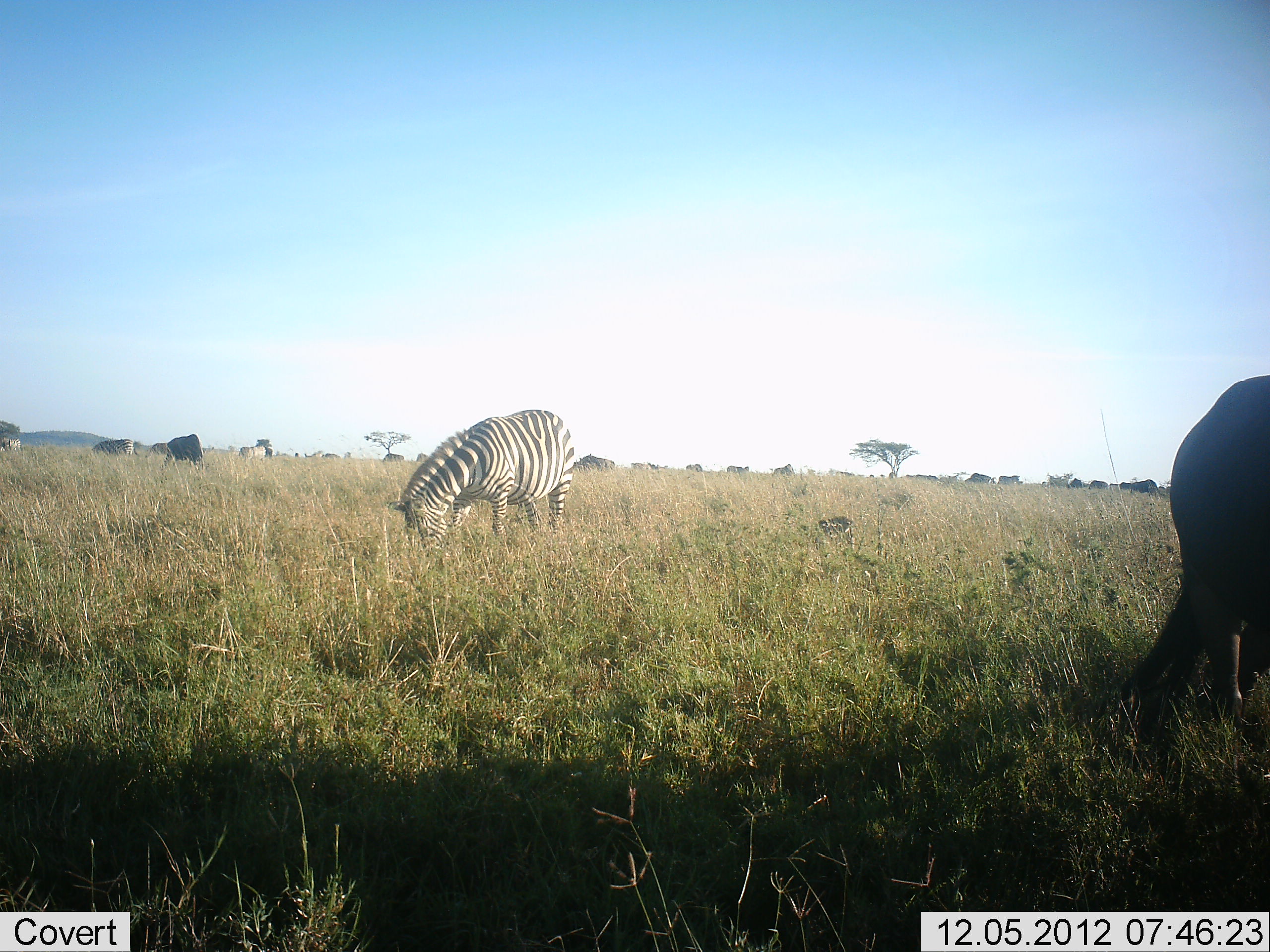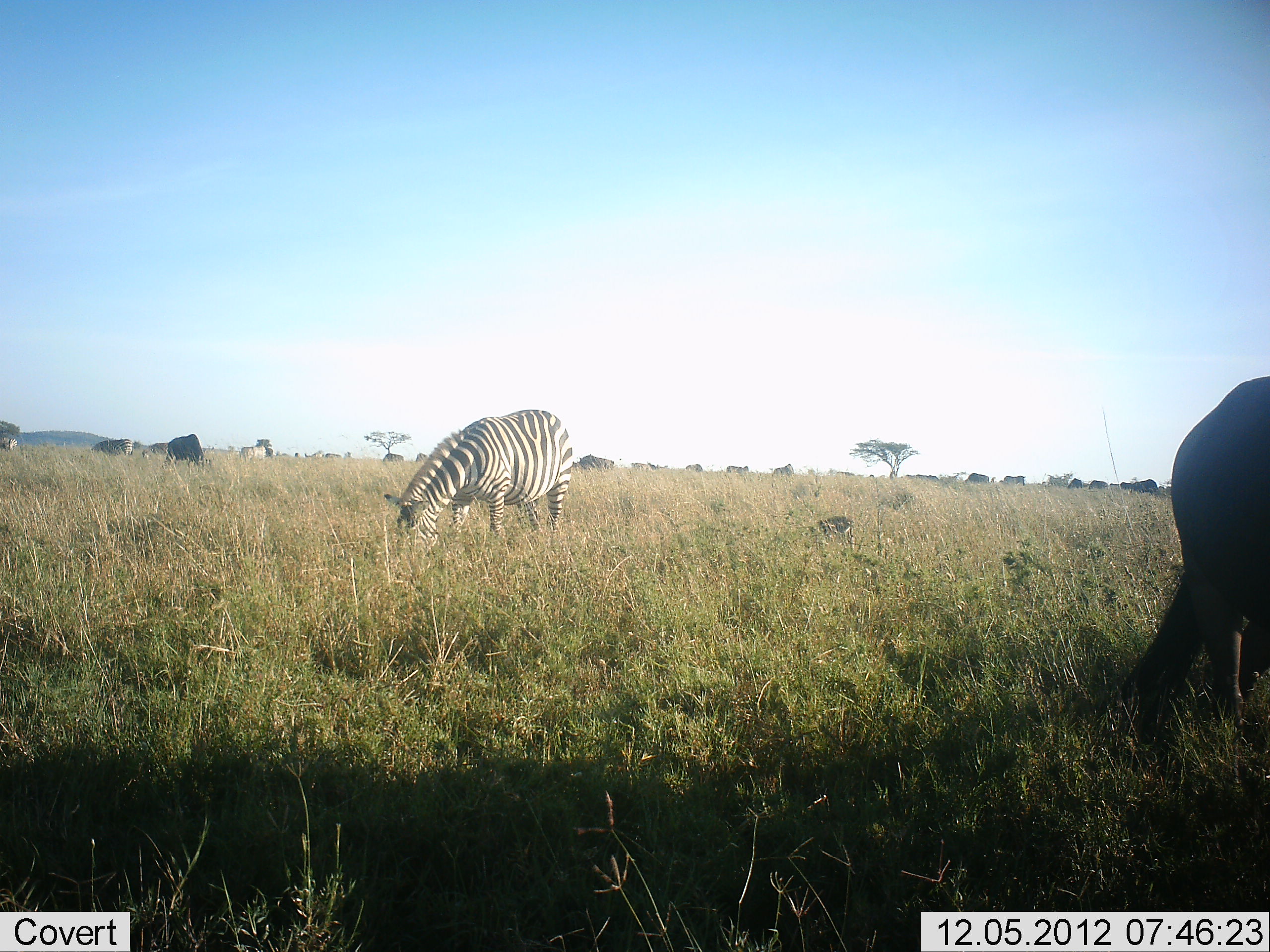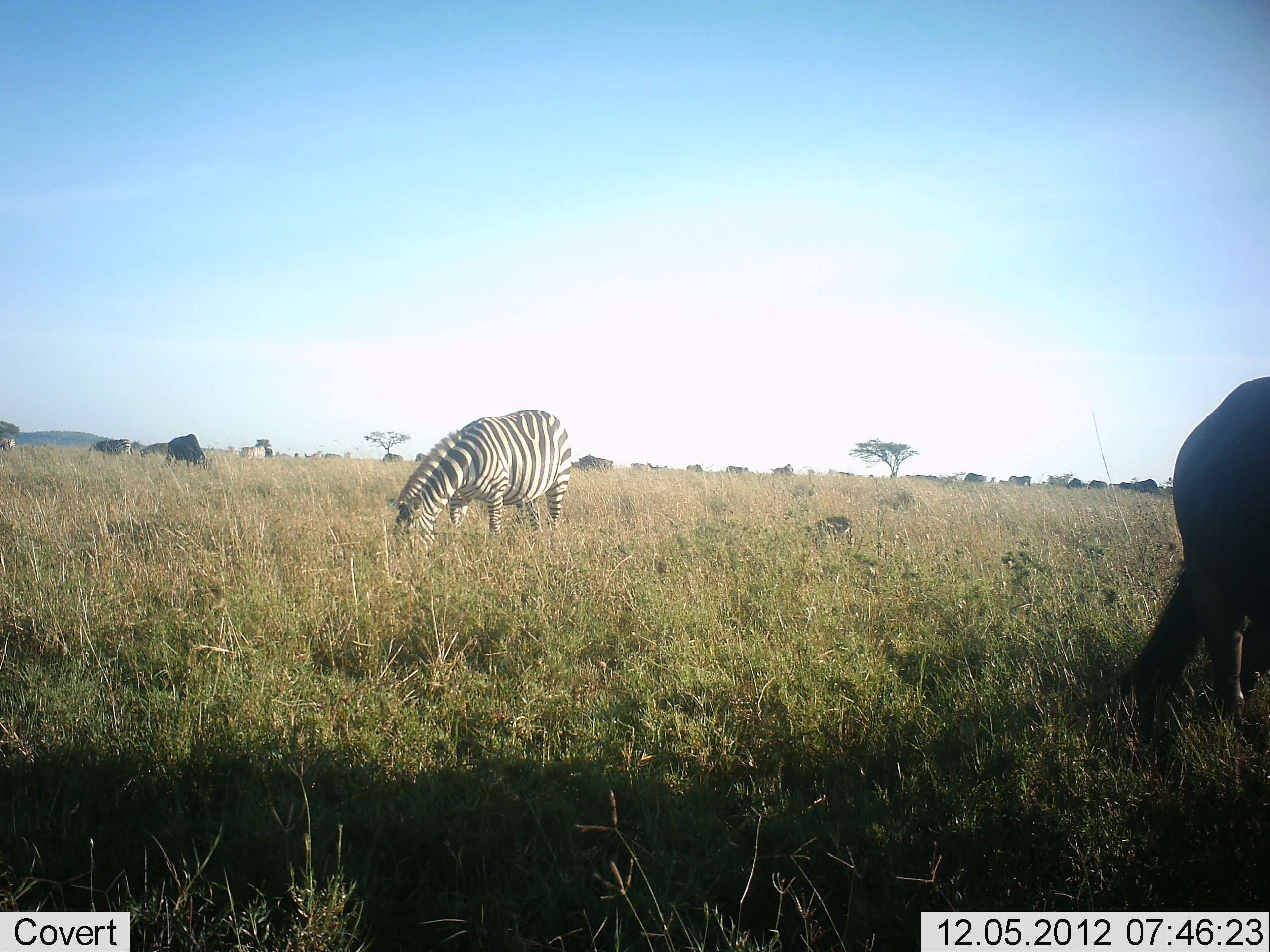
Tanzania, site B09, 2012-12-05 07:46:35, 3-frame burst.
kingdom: Animalia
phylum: Chordata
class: Mammalia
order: Artiodactyla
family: Bovidae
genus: Connochaetes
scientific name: Connochaetes taurinus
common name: blue wildebeest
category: wildebeest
Wildebeest (blue wildebeest) (Connochaetes taurinus), count 11-50. Behavior (volunteer vote fractions): standing 40%, resting 10%, moving 30%, interacting 0%. Young present (vote fraction): 0%. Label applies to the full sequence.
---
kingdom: Animalia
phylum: Chordata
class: Mammalia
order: Perissodactyla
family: Equidae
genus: Equus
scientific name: Equus quagga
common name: plains zebra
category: zebra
Zebra (plains zebra) (Equus quagga), count 1. Behavior (volunteer vote fractions): standing 30%, resting 0%, moving 5%, interacting 0%. Young present (vote fraction): 0%. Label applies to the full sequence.